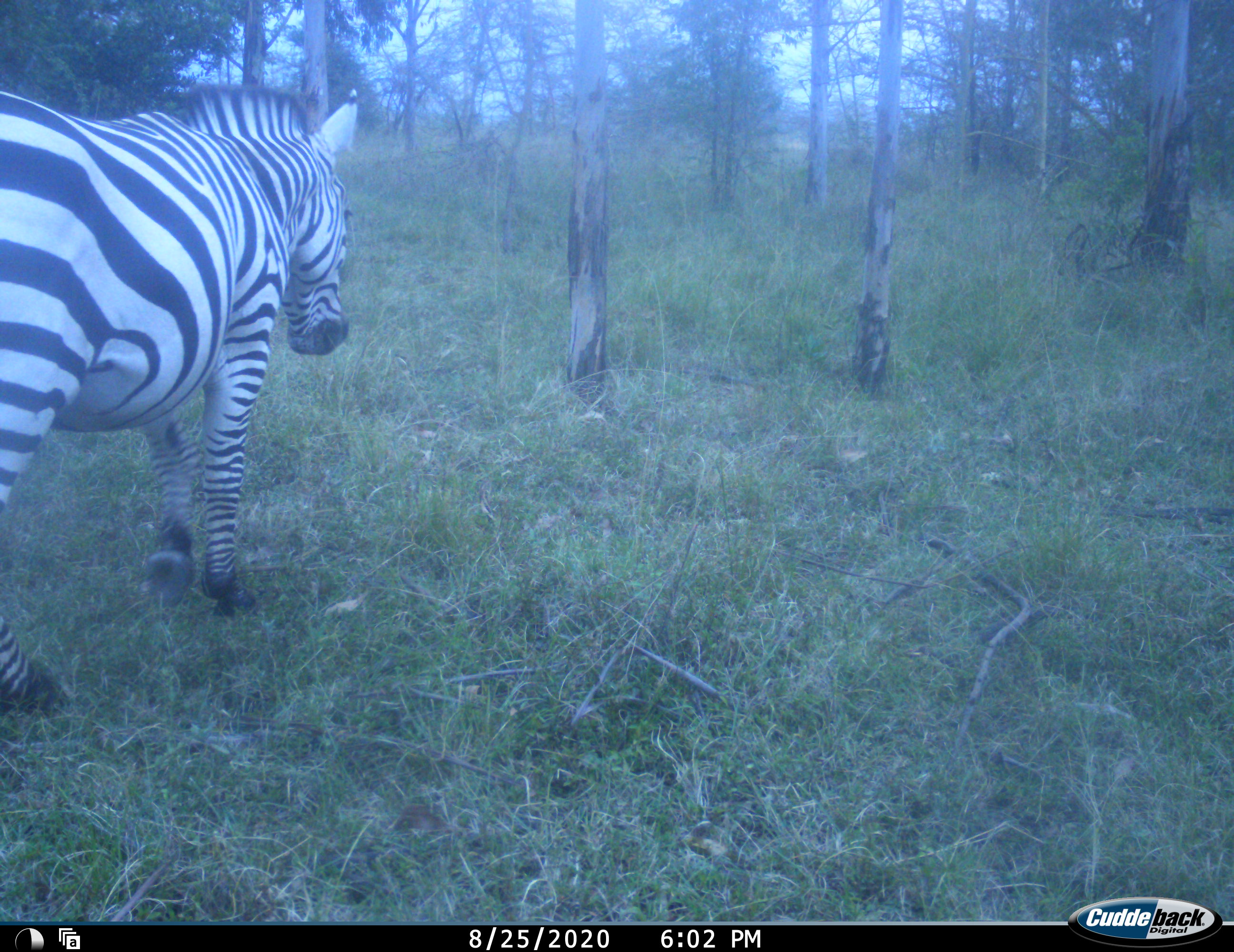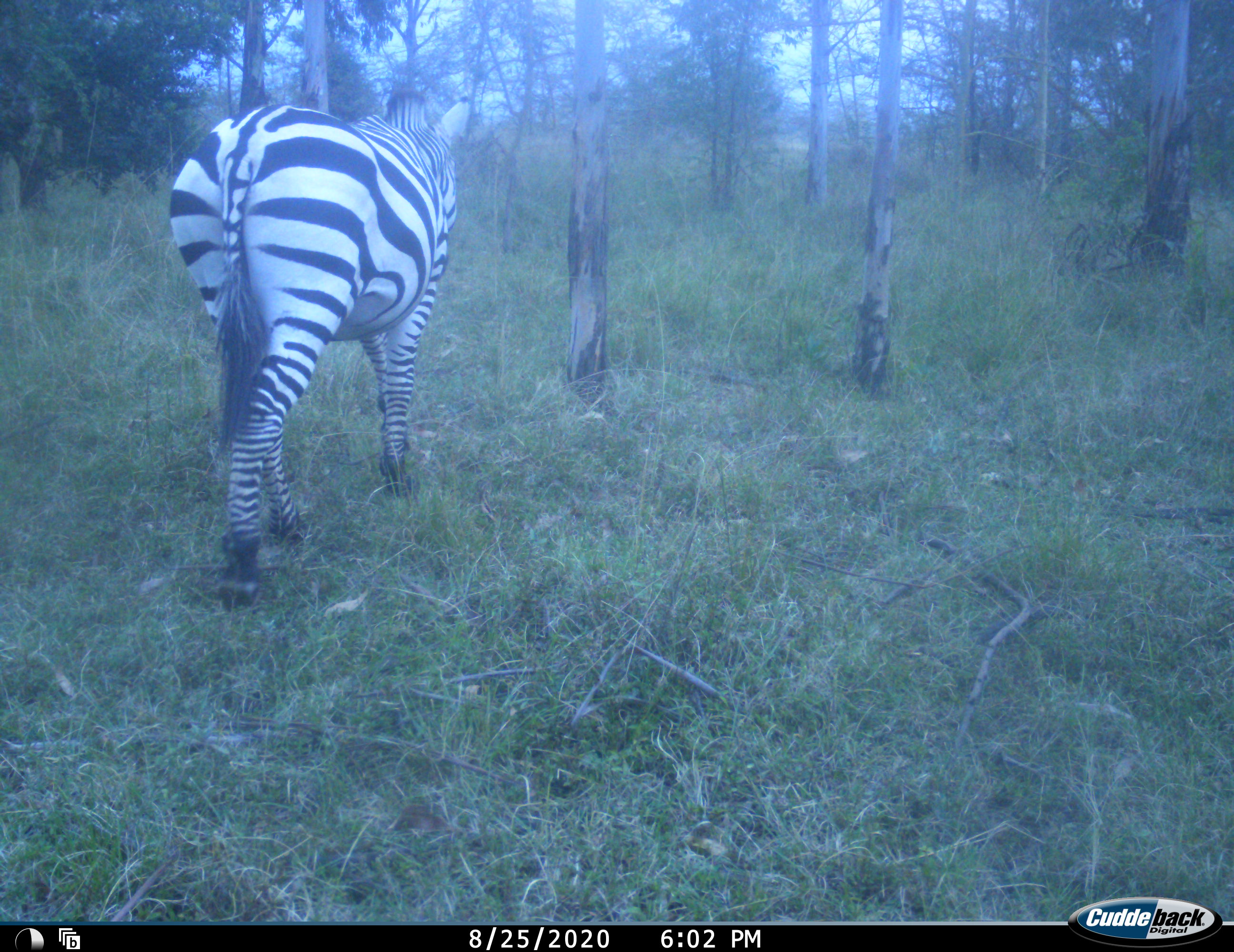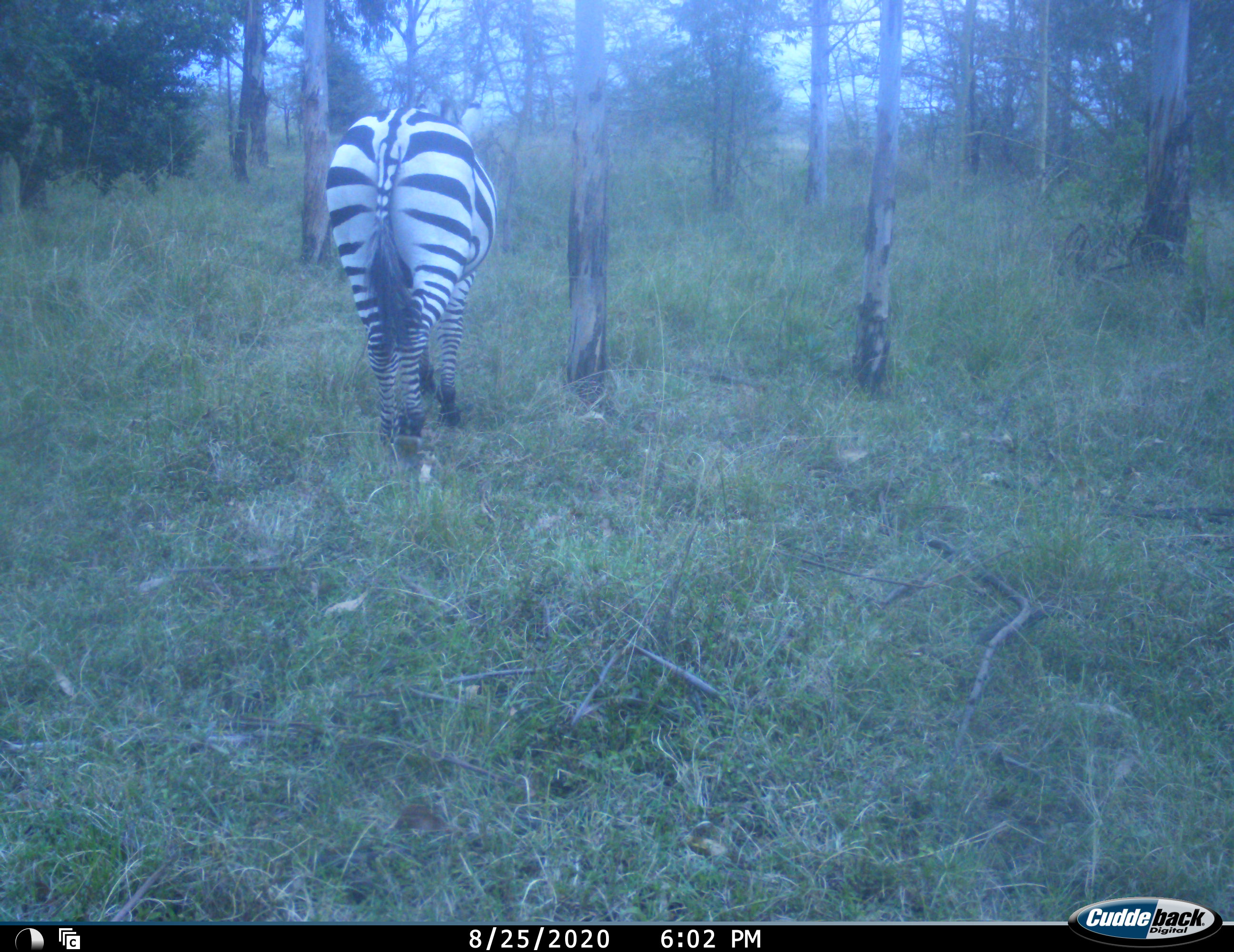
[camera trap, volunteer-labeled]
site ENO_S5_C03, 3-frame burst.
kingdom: Animalia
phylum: Chordata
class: Mammalia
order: Perissodactyla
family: Equidae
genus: Equus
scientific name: Equus quagga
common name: plains zebra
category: zebraplains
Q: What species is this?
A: Zebraplains (plains zebra) (Equus quagga).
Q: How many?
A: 1.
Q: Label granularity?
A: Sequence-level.